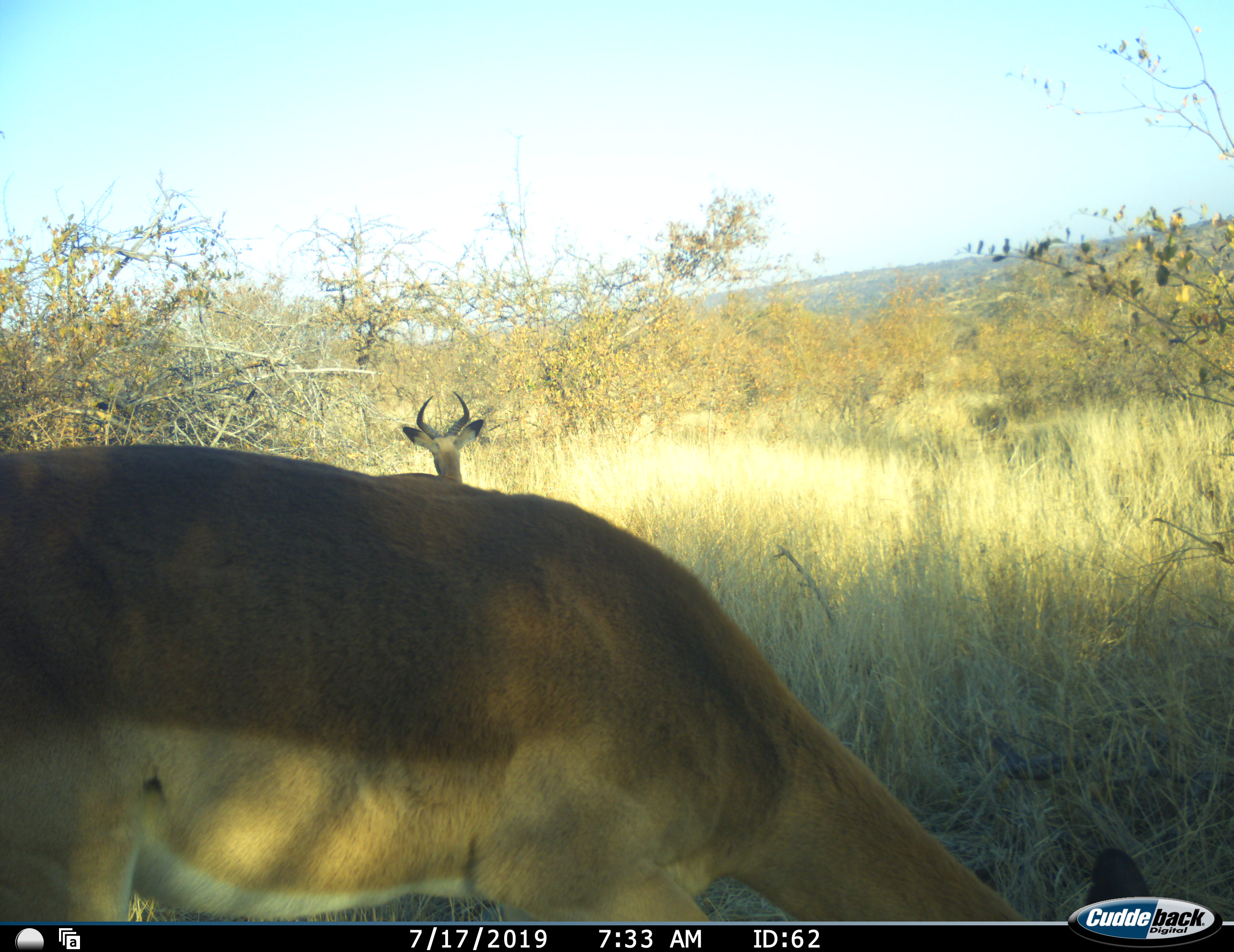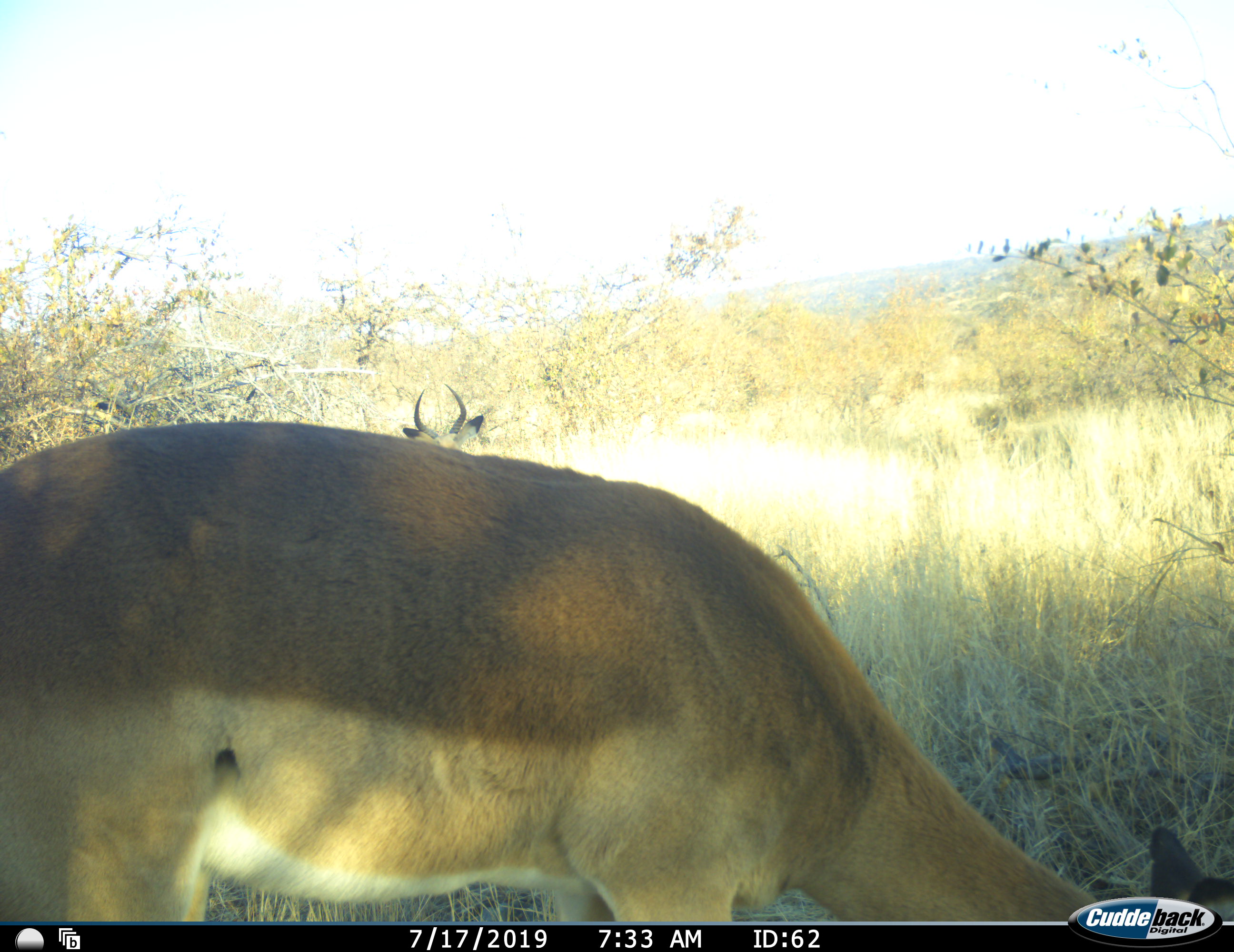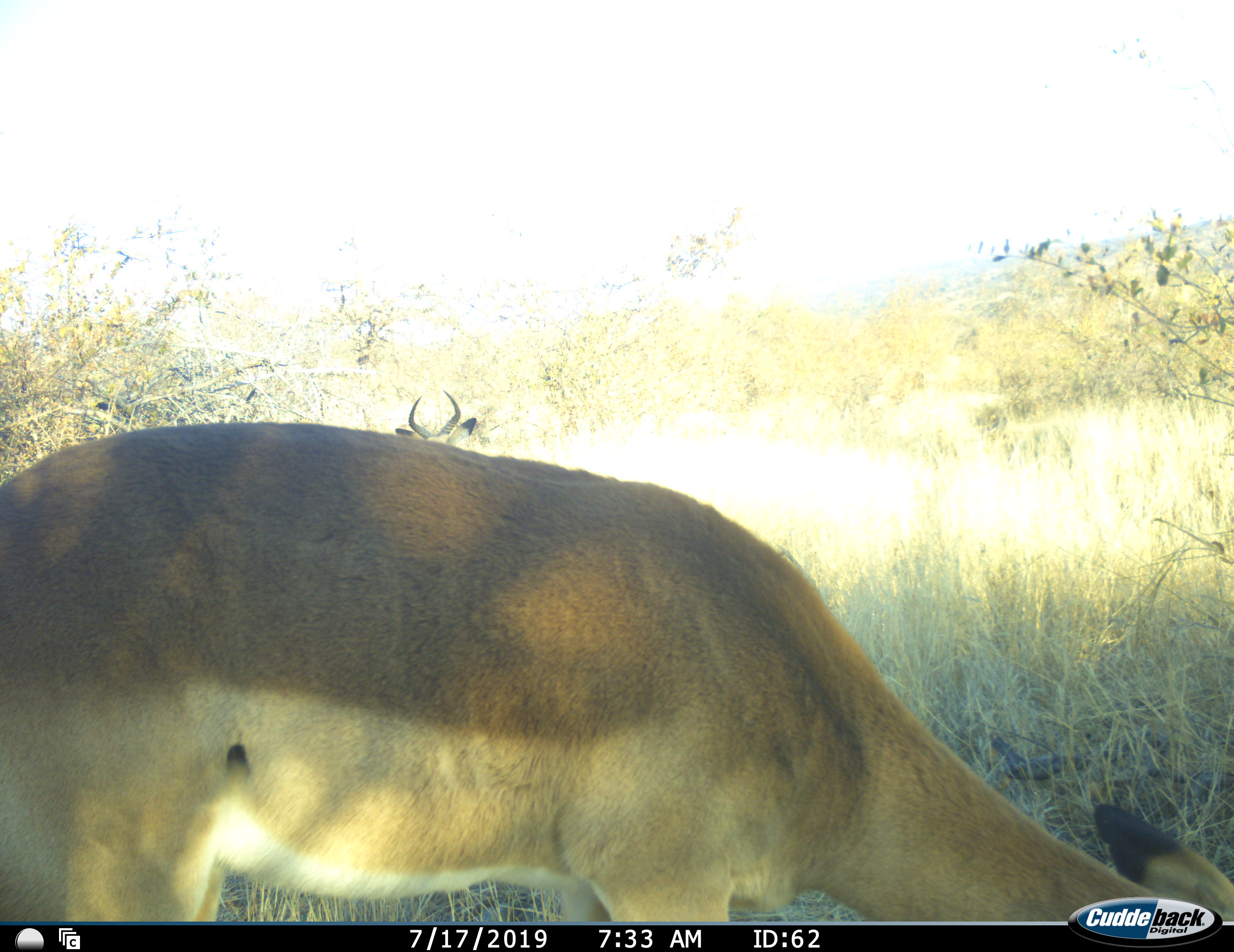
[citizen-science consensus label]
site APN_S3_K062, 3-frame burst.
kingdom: Animalia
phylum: Chordata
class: Mammalia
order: Artiodactyla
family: Bovidae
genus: Aepyceros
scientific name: Aepyceros melampus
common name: impala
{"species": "impala (Aepyceros melampus)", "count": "2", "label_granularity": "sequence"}